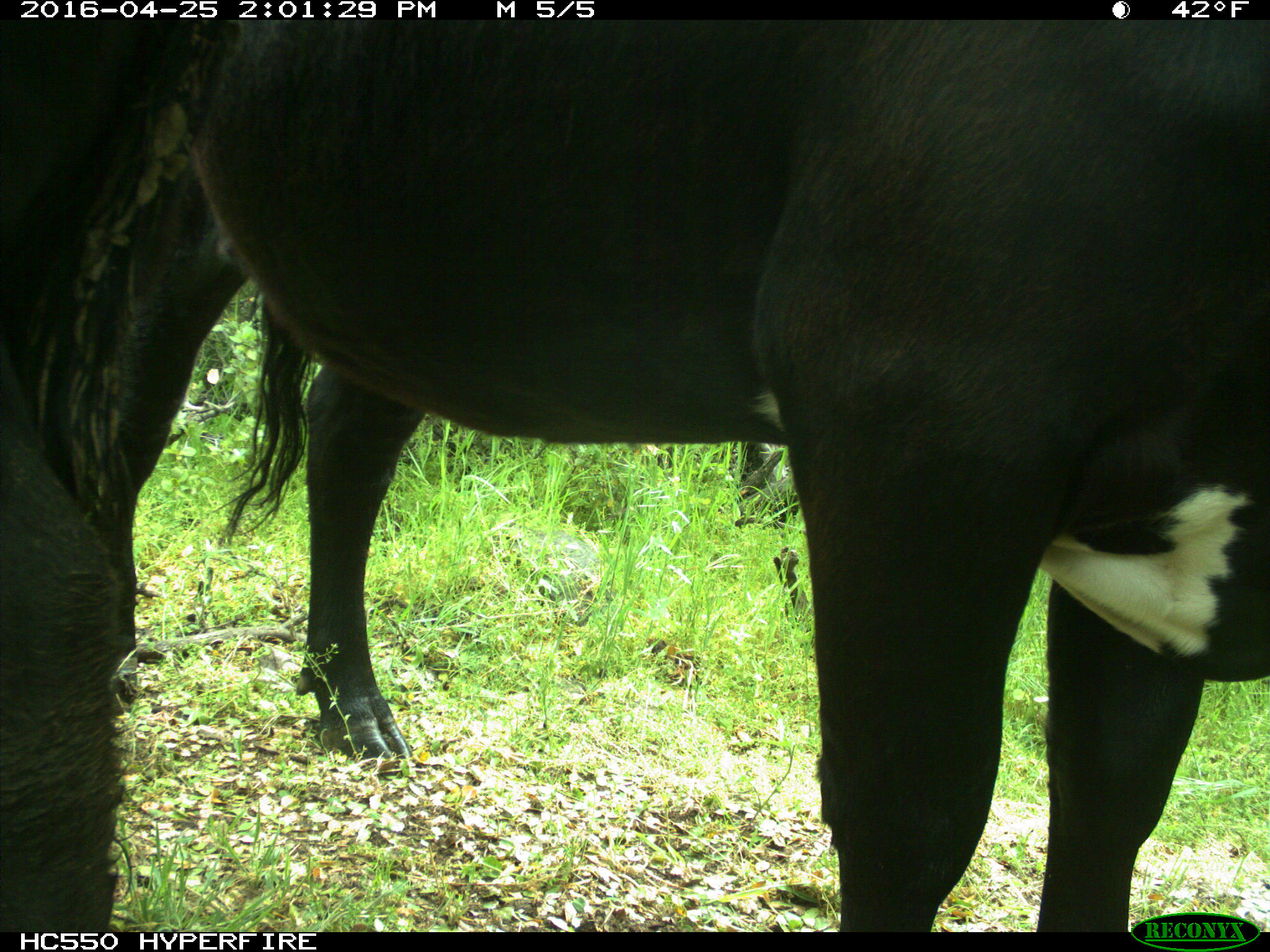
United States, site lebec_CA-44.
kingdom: Animalia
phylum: Chordata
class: Mammalia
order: Artiodactyla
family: Bovidae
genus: Bos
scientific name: Bos taurus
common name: domestic cow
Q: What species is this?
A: Bos taurus (domestic cow).